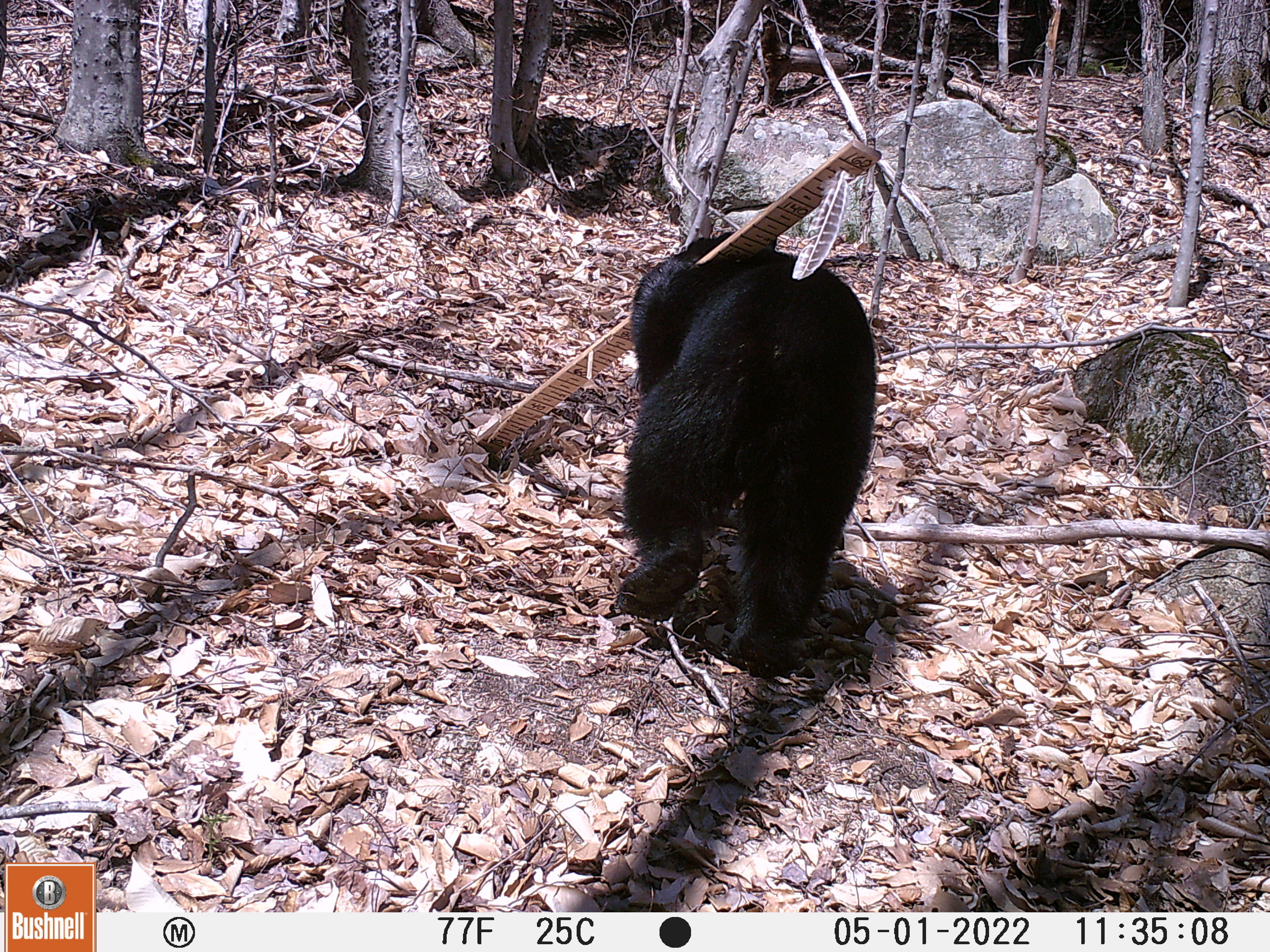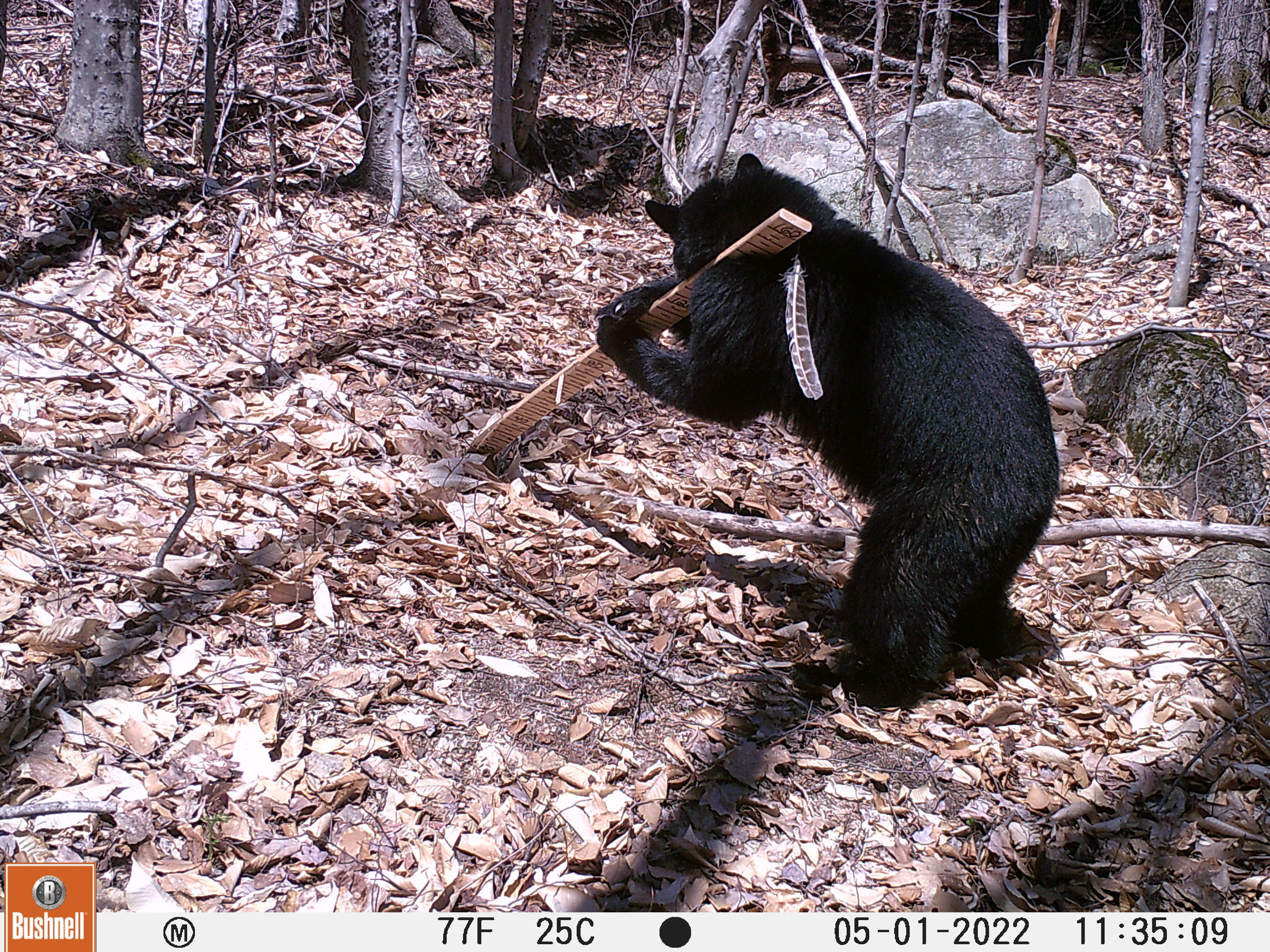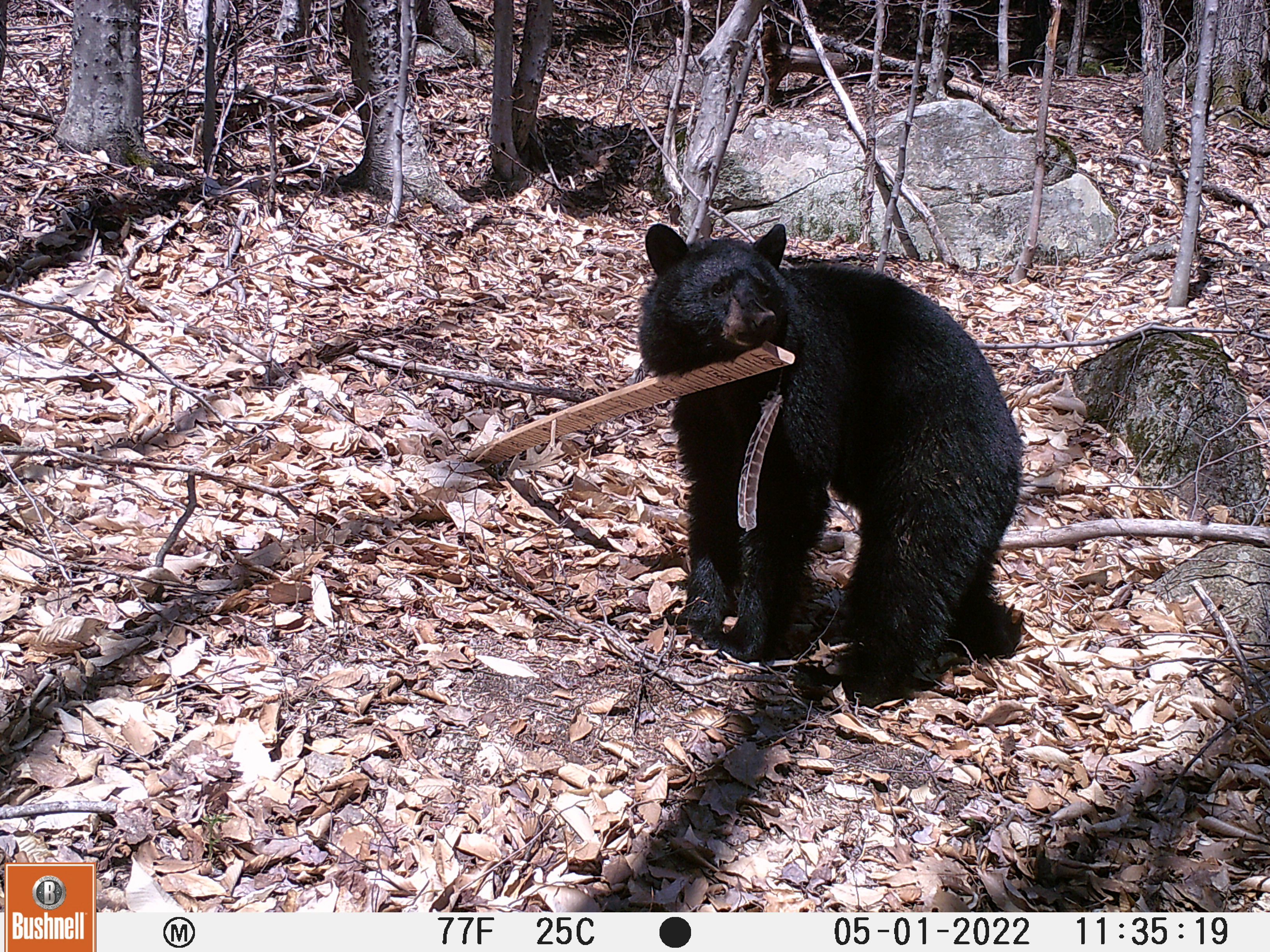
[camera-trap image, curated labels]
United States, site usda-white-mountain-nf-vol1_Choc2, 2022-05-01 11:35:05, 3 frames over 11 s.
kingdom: Animalia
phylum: Chordata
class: Mammalia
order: Carnivora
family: Ursidae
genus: Ursus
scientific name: Ursus americanus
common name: black bear